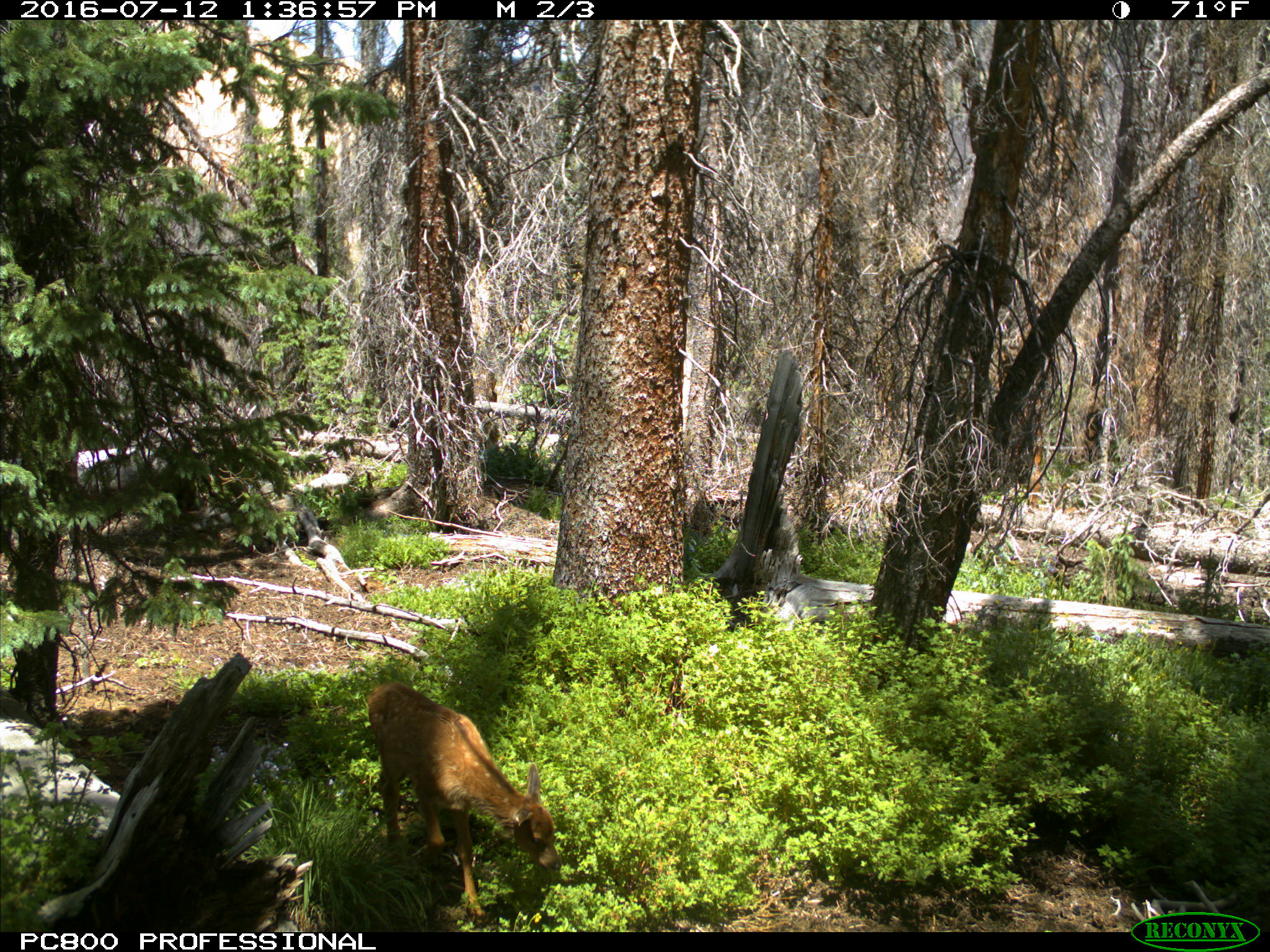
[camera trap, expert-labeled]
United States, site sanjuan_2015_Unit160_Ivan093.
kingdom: Animalia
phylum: Chordata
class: Mammalia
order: Artiodactyla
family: Cervidae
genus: Cervus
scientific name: Cervus elaphus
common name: red deer